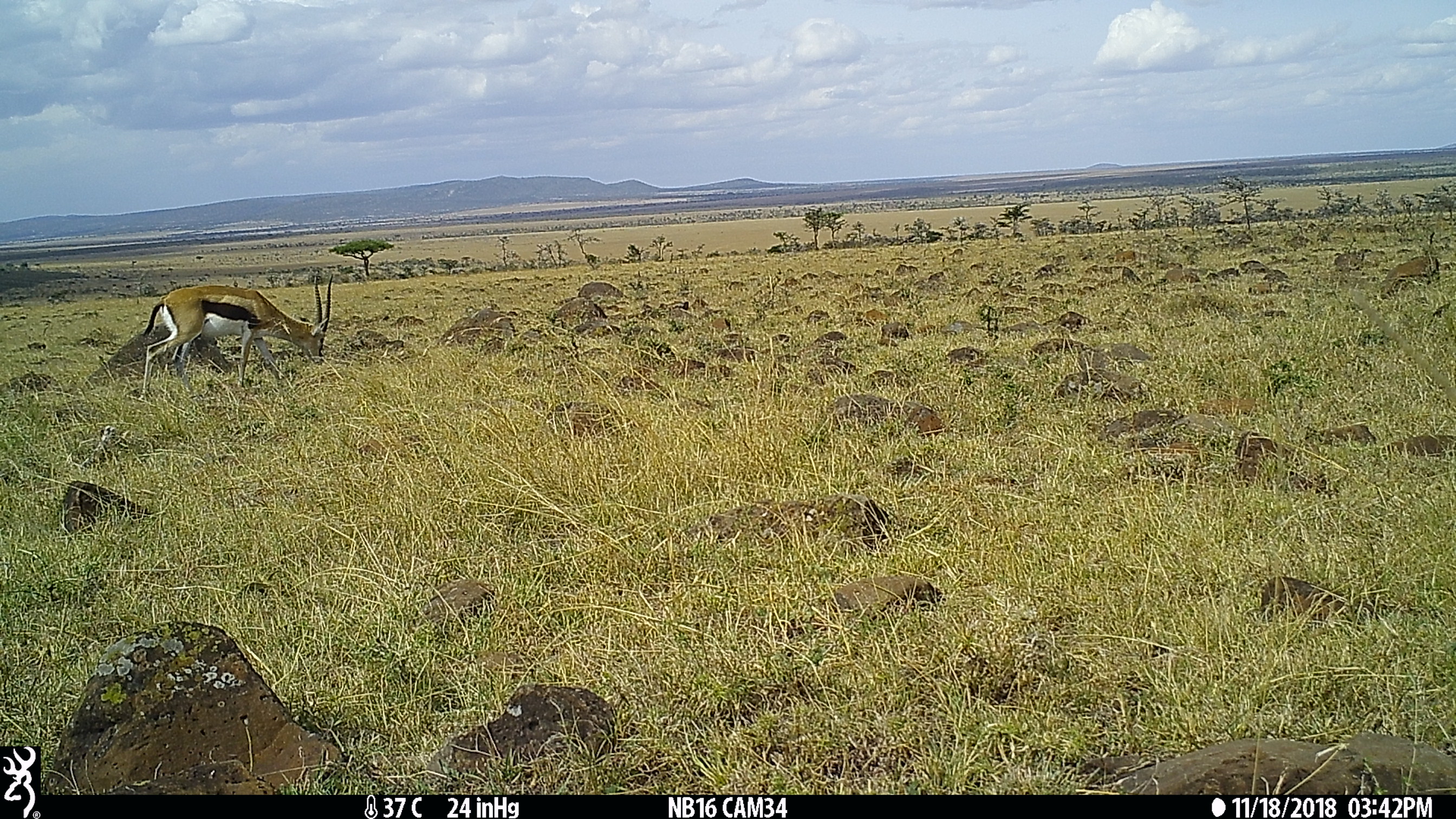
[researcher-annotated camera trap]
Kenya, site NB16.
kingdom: Animalia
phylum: Chordata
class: Mammalia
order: Artiodactyla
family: Bovidae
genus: Eudorcas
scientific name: Eudorcas thomsonii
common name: thomon's gazelle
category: gazelle thomsons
Gazelle thomsons (thomon's gazelle) (Eudorcas thomsonii).